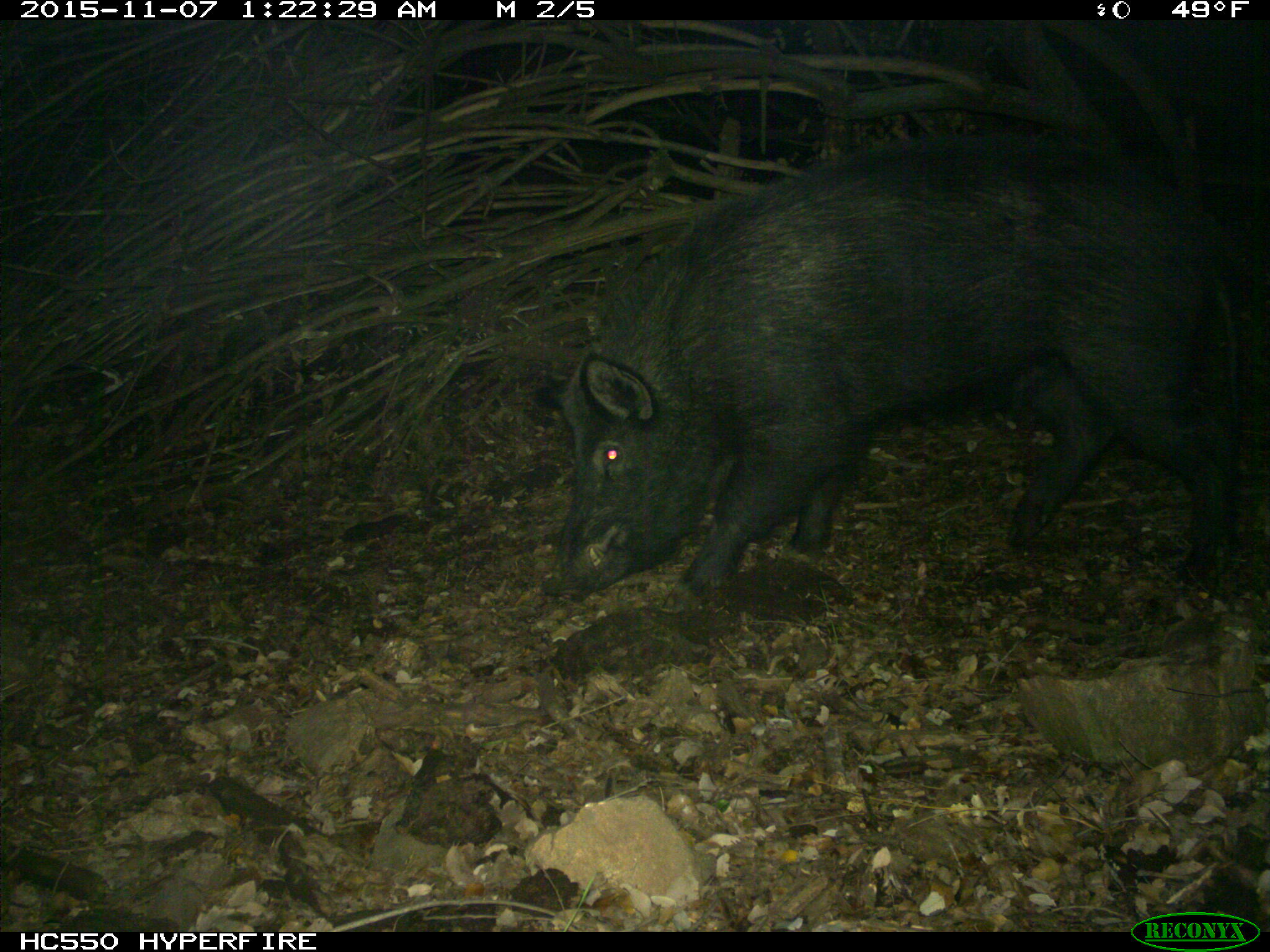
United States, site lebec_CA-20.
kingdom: Animalia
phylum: Chordata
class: Mammalia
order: Artiodactyla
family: Suidae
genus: Sus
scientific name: Sus scrofa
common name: wild boar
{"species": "Sus scrofa (wild boar)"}